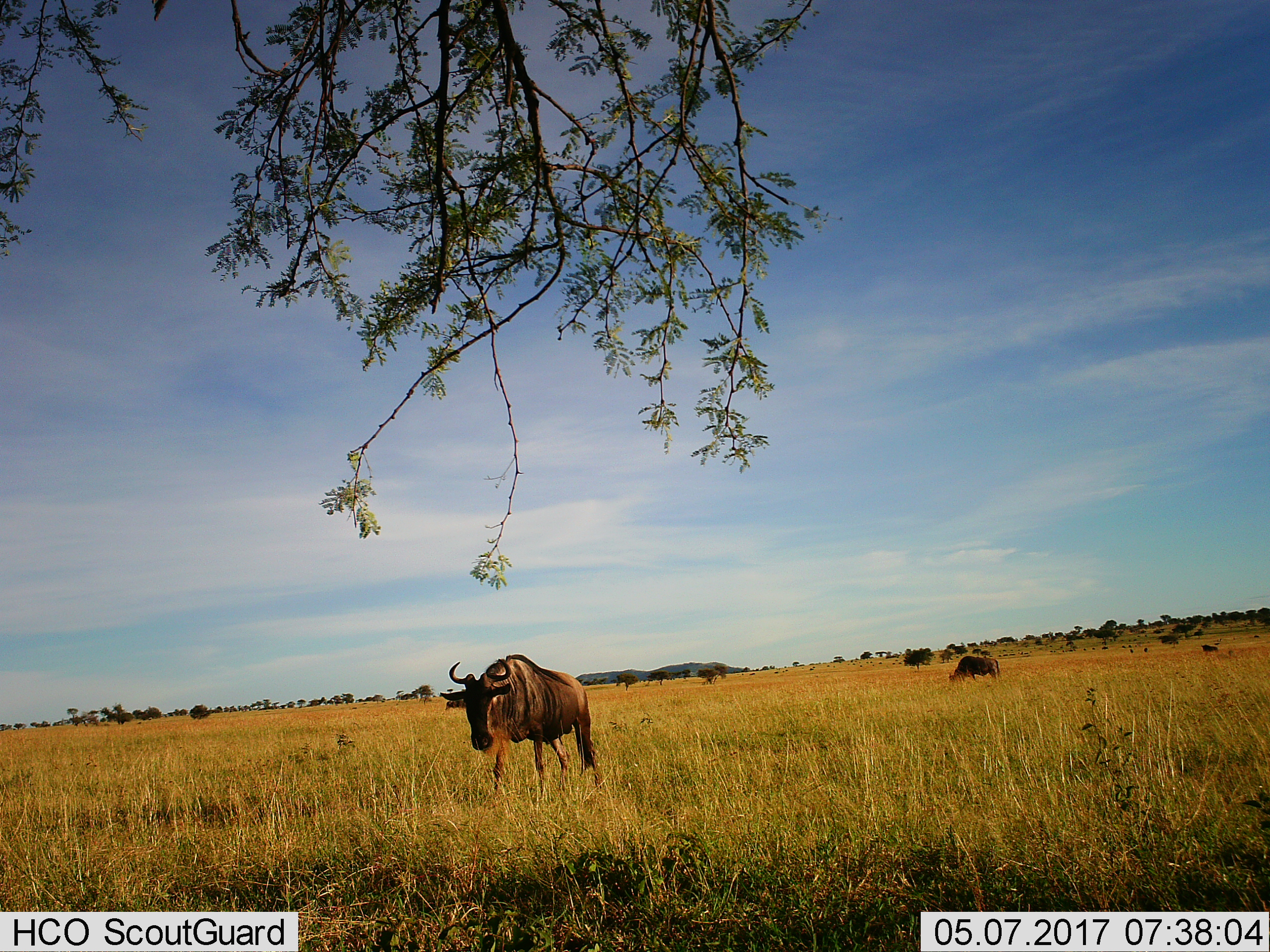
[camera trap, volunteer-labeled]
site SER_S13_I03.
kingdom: Animalia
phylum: Chordata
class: Mammalia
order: Artiodactyla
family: Bovidae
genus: Connochaetes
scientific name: Connochaetes taurinus taurinus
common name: blue wildebeest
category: wildebeestblue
Wildebeestblue (blue wildebeest) (Connochaetes taurinus taurinus), count 2. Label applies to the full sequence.